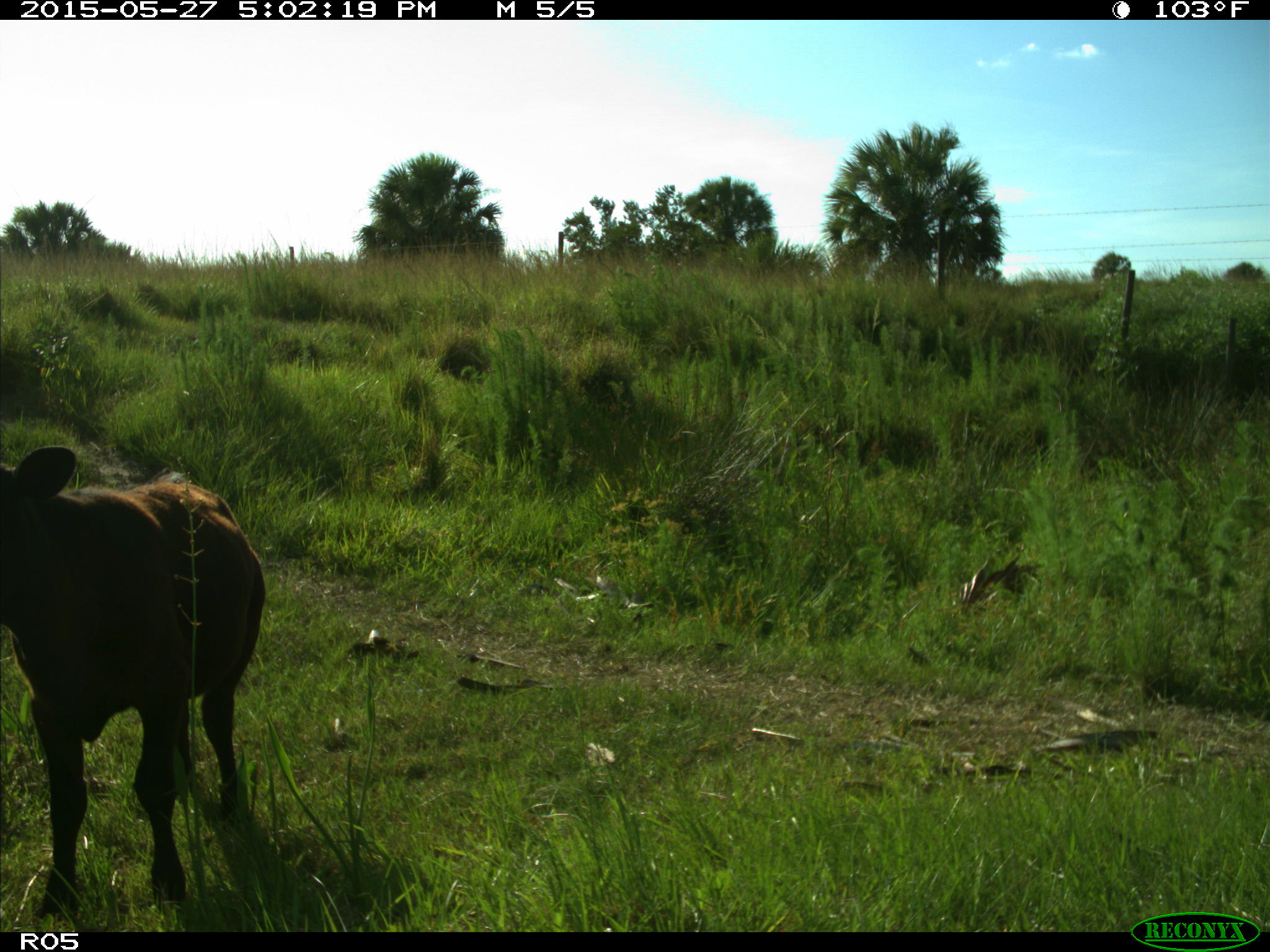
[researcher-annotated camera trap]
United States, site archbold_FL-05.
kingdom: Animalia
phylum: Chordata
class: Mammalia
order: Artiodactyla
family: Bovidae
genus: Bos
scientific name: Bos taurus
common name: domestic cow